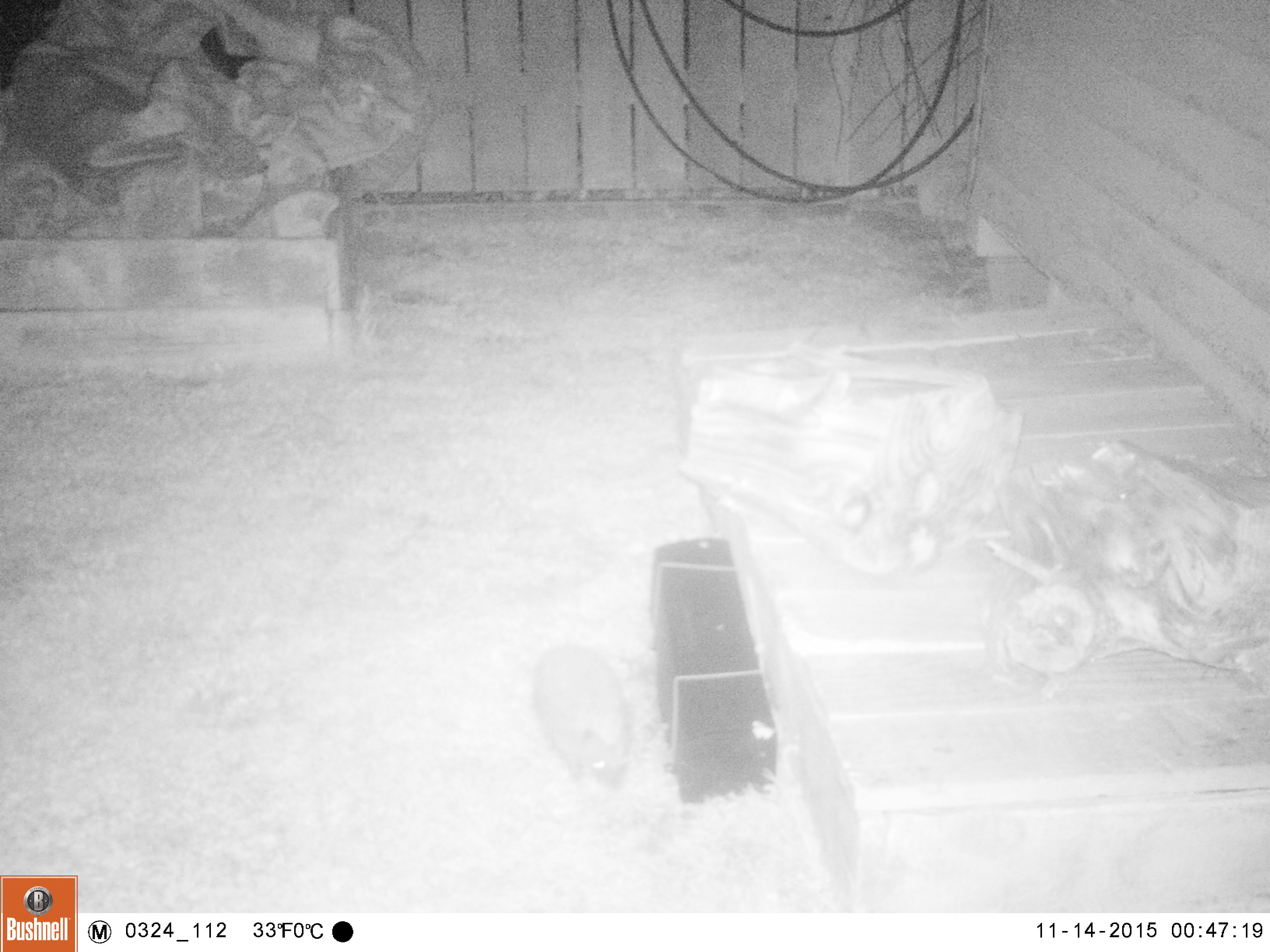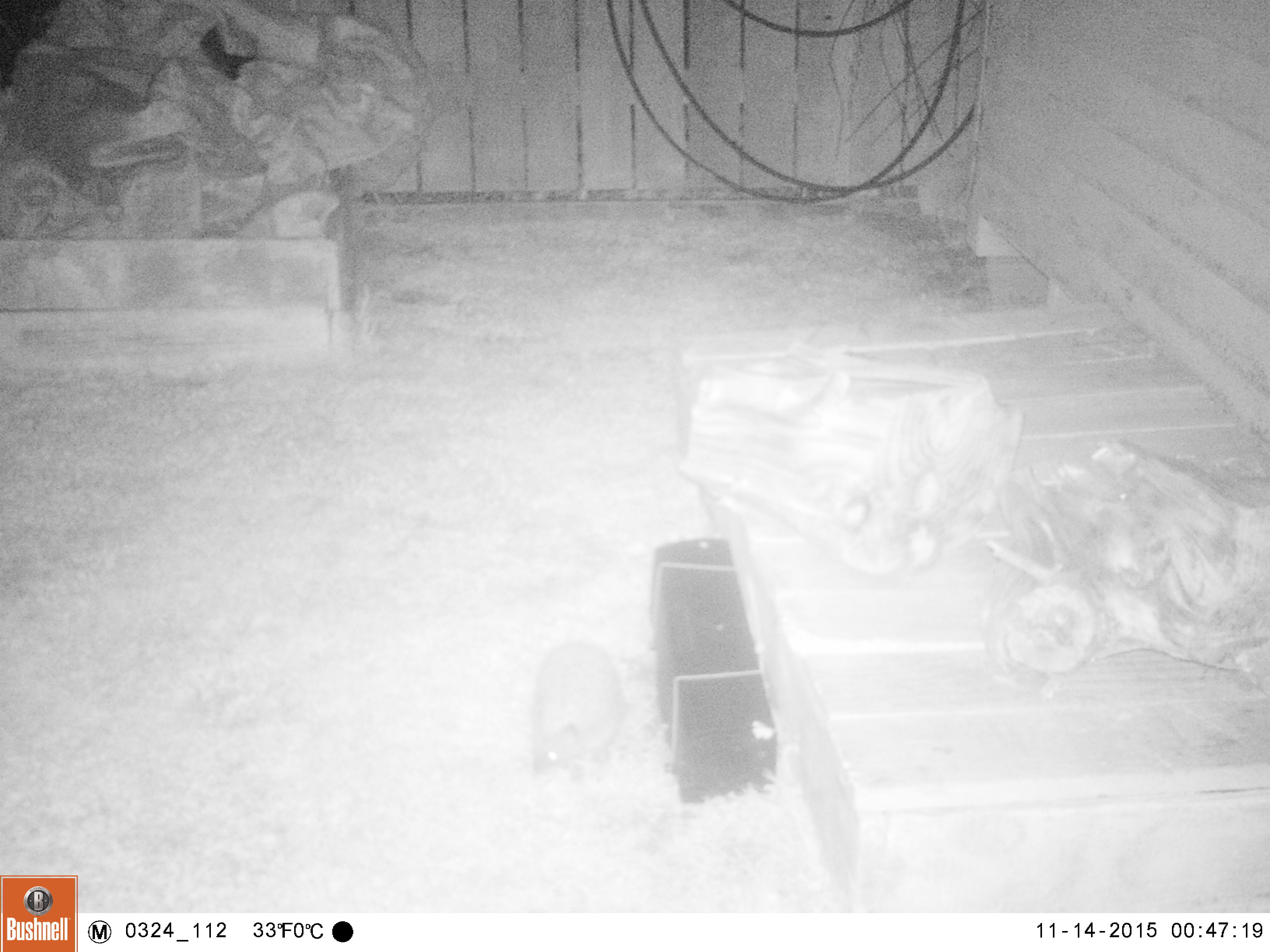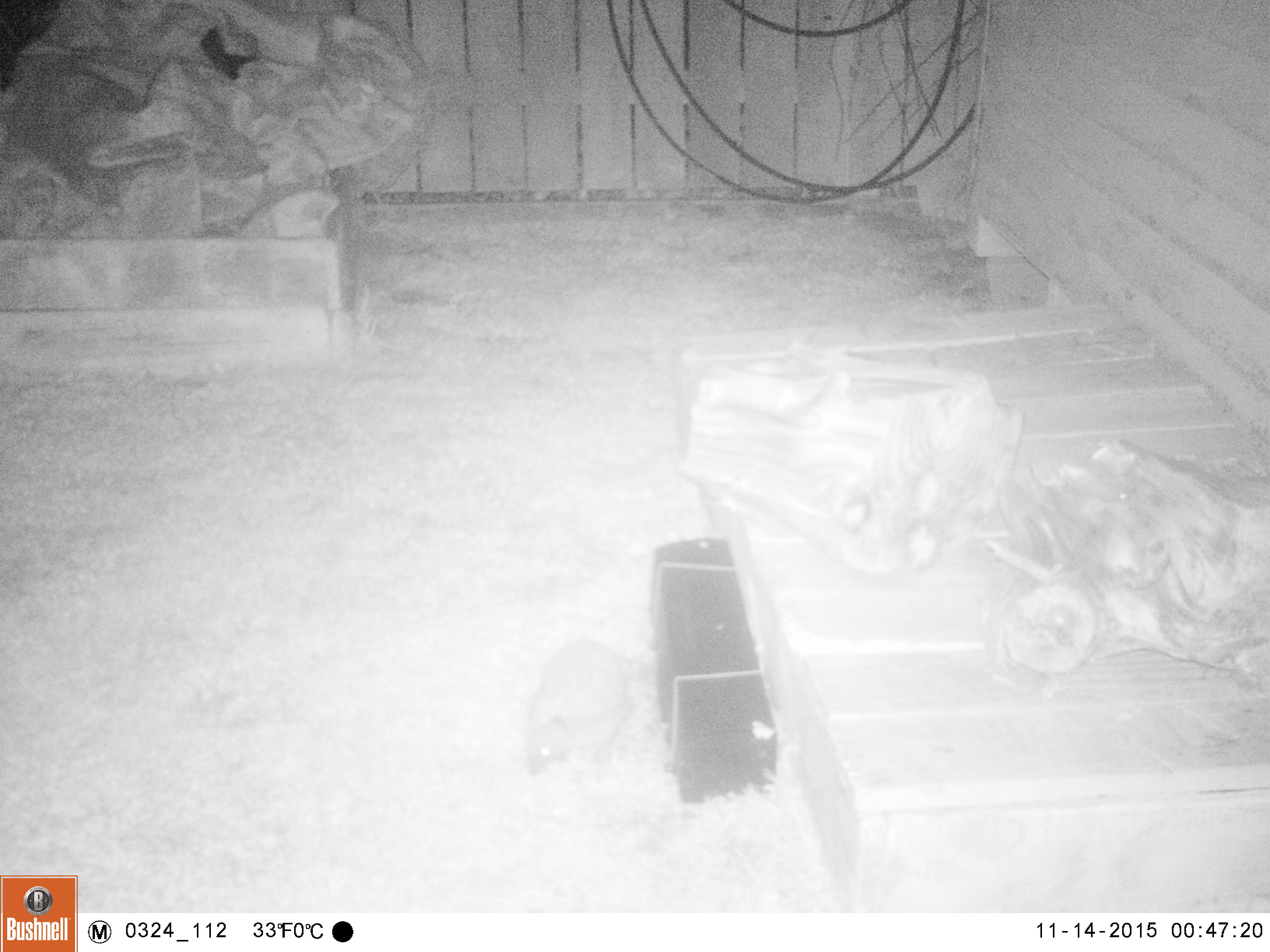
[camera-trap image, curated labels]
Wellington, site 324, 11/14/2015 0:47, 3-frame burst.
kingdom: Animalia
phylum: Chordata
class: Mammalia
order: Eulipotyphla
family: Erinaceidae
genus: Erinaceus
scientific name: Erinaceus europaeus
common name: hedgehog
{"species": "hedgehog (Erinaceus europaeus)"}